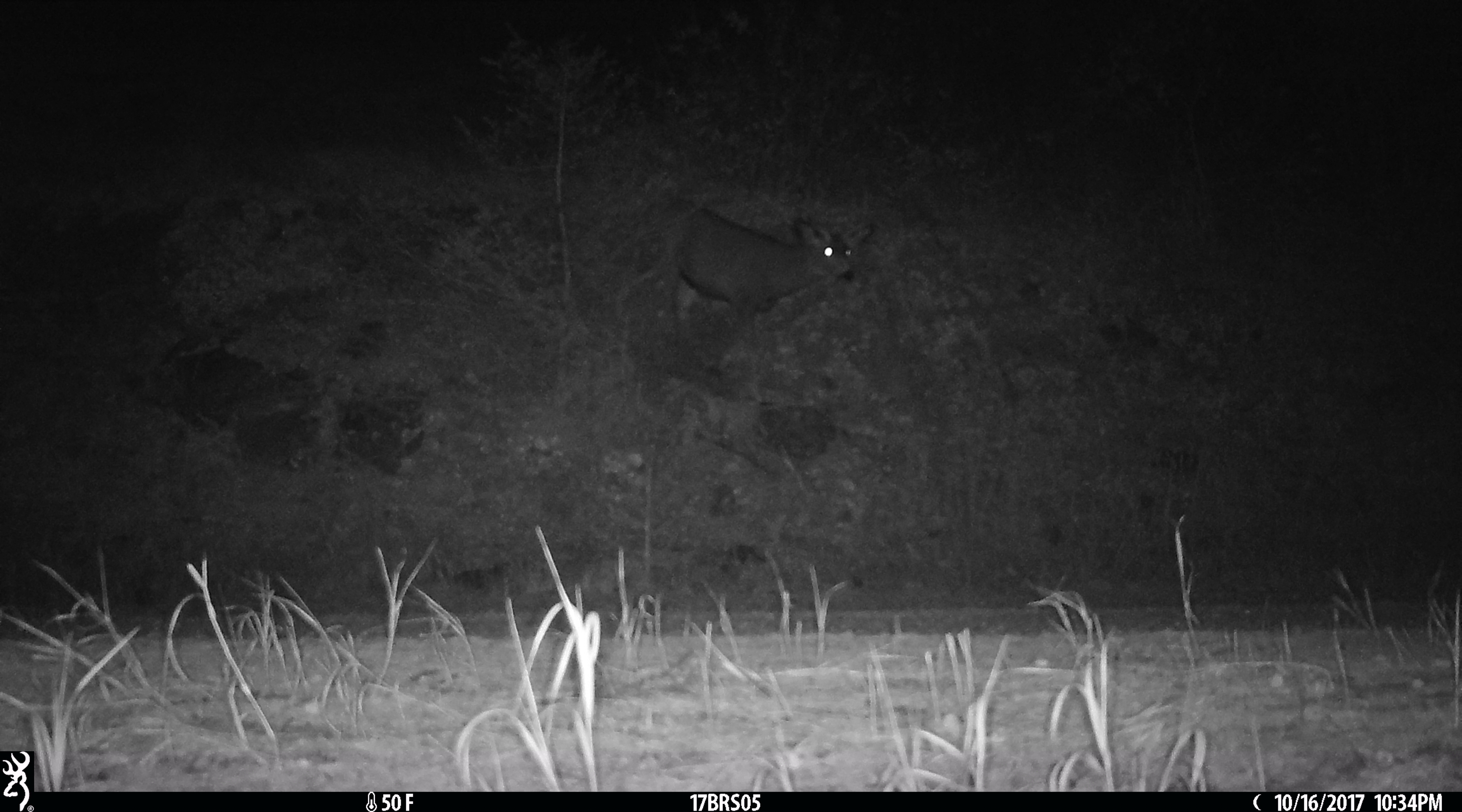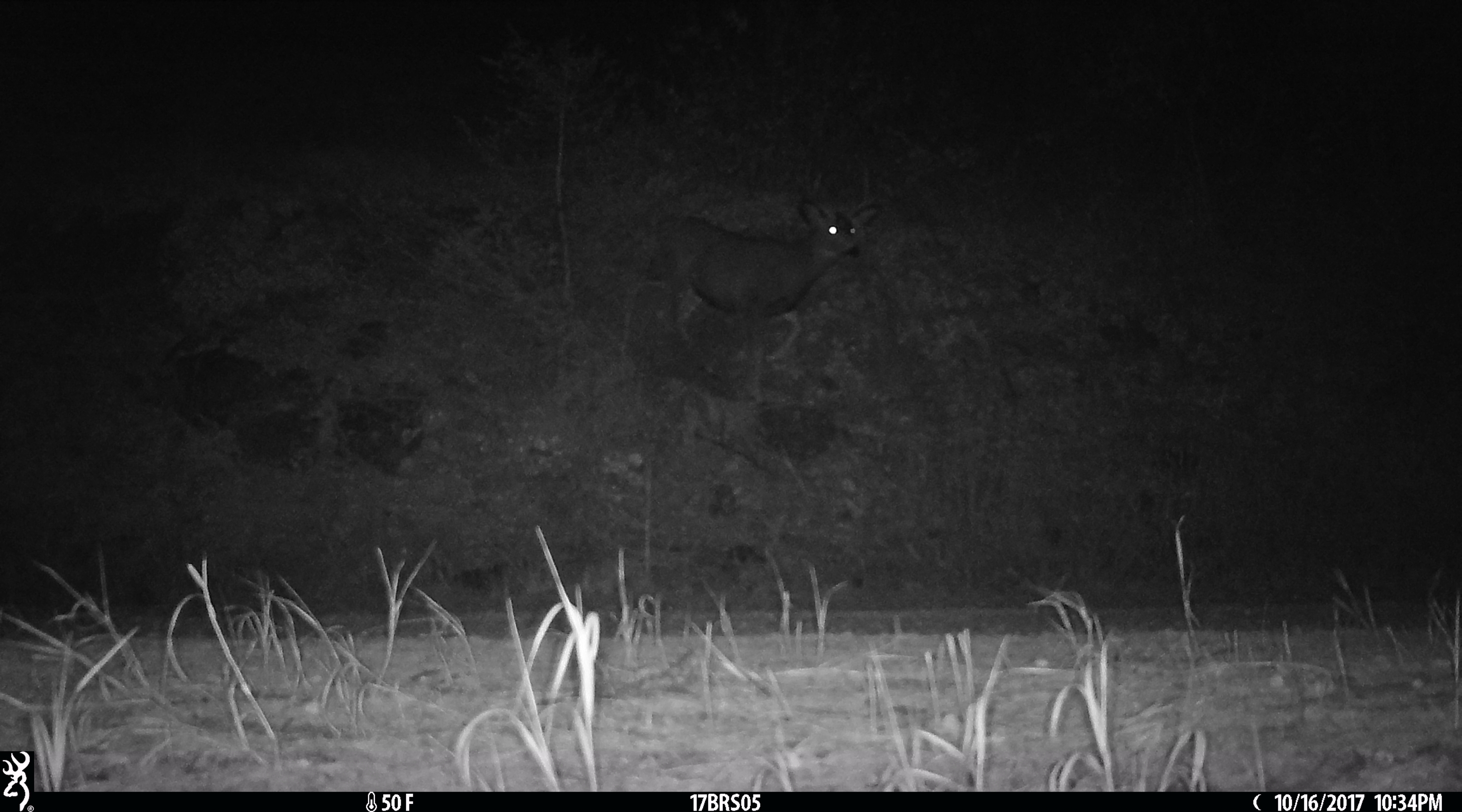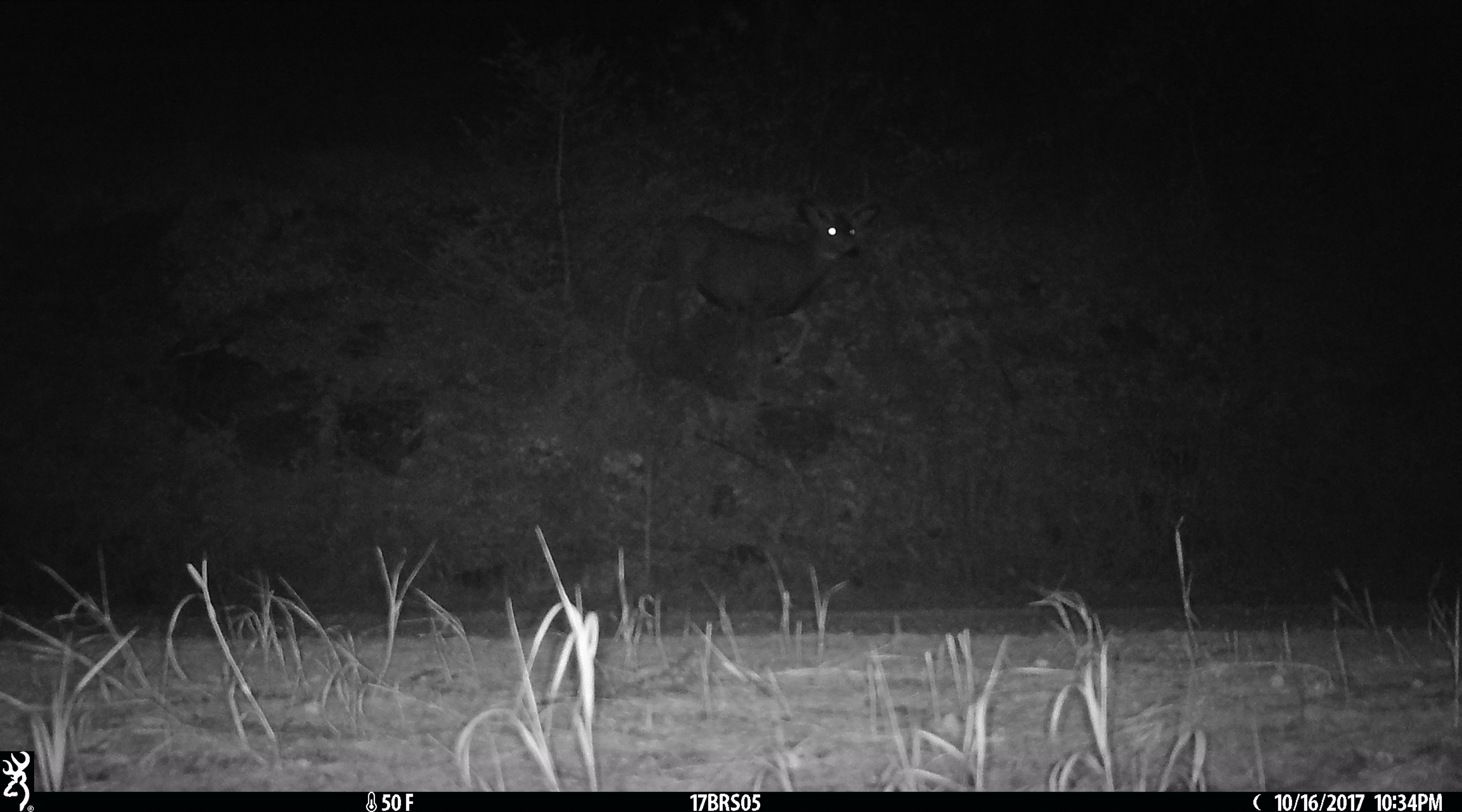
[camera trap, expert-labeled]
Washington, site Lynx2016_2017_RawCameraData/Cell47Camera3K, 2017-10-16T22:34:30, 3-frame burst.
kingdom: Animalia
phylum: Chordata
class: Mammalia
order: Artiodactyla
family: Cervidae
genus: Odocoileus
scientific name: Odocoileus hemionus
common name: mule deer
Odocoileus hemionus (mule deer). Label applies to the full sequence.